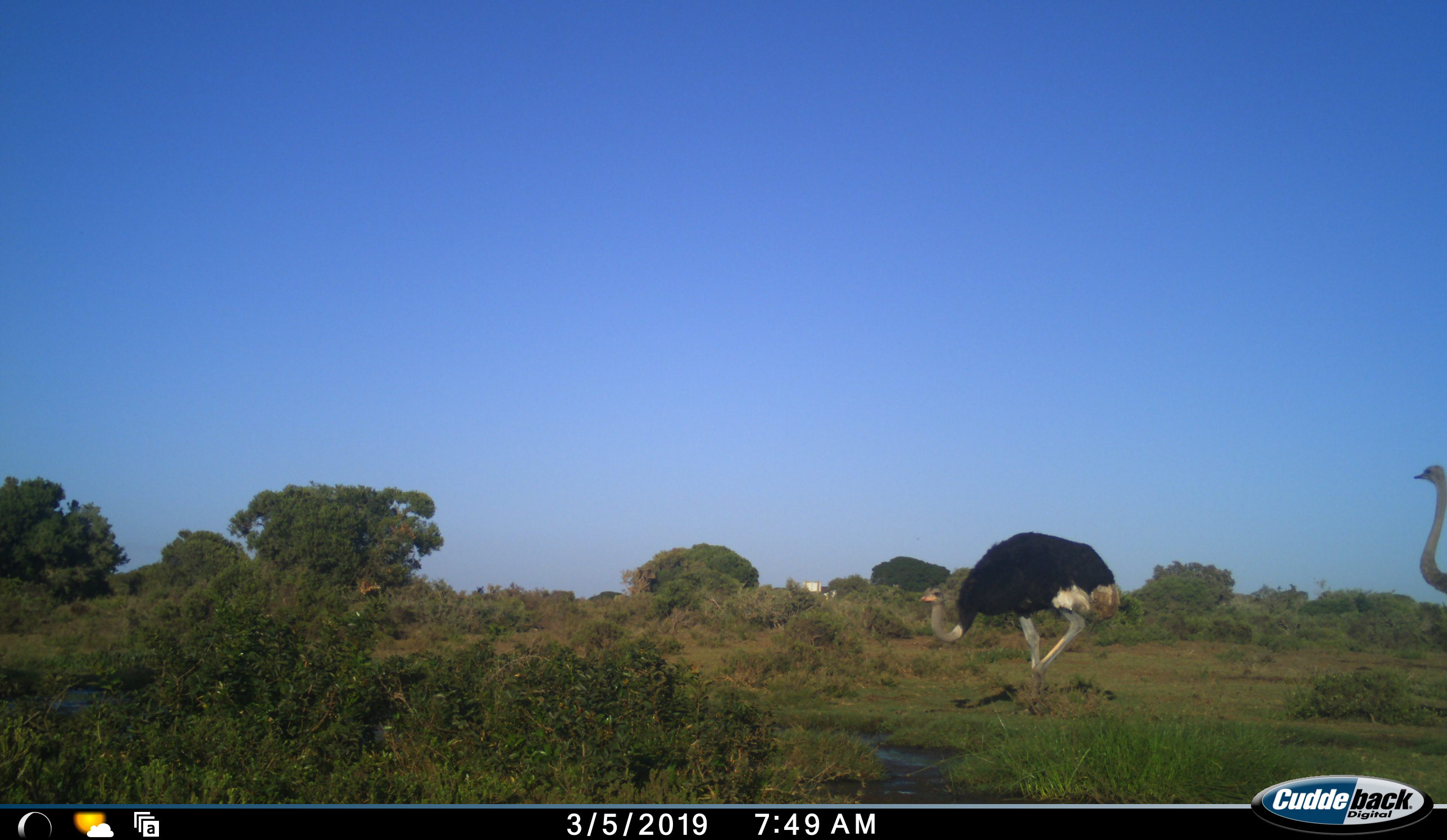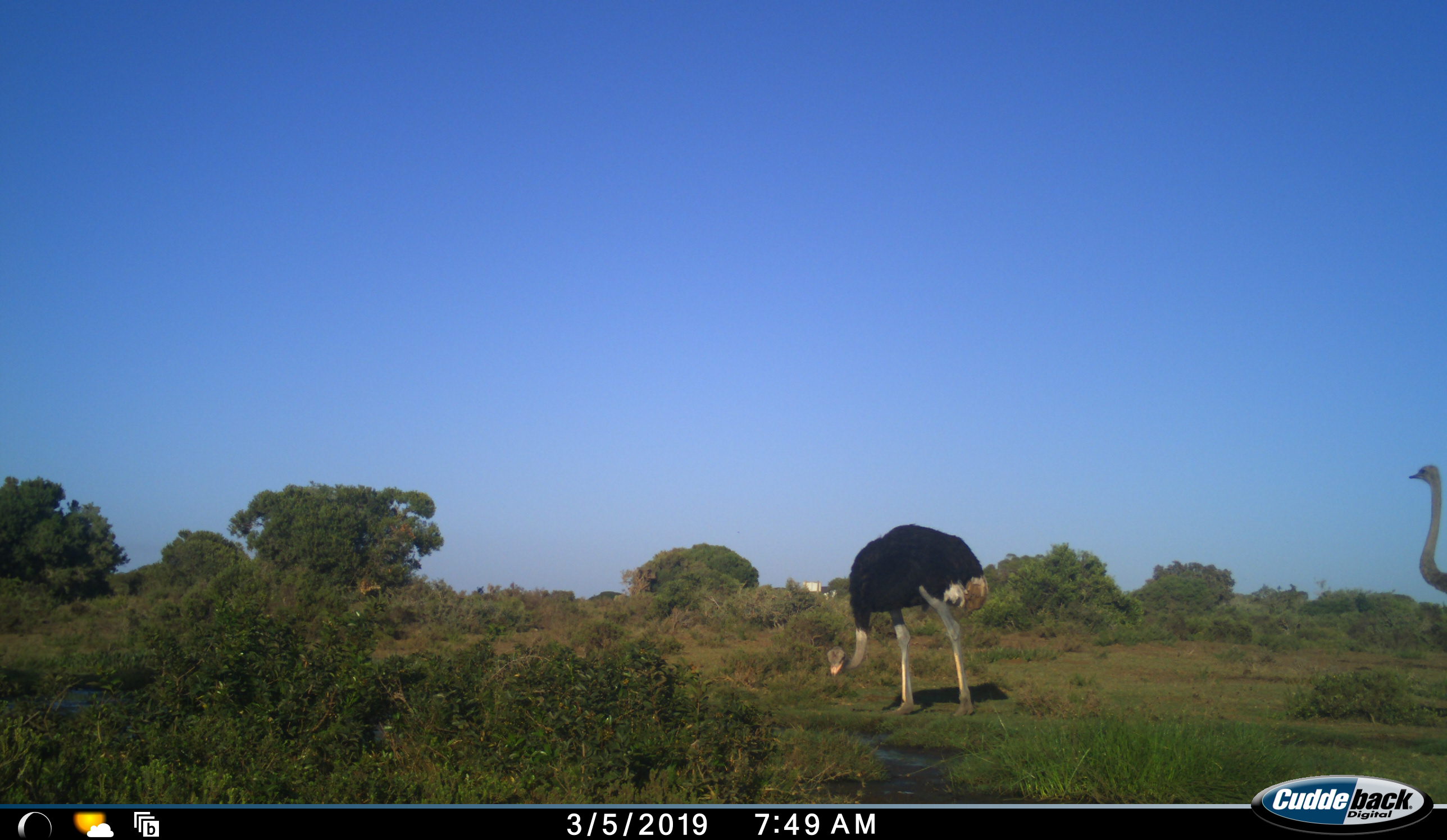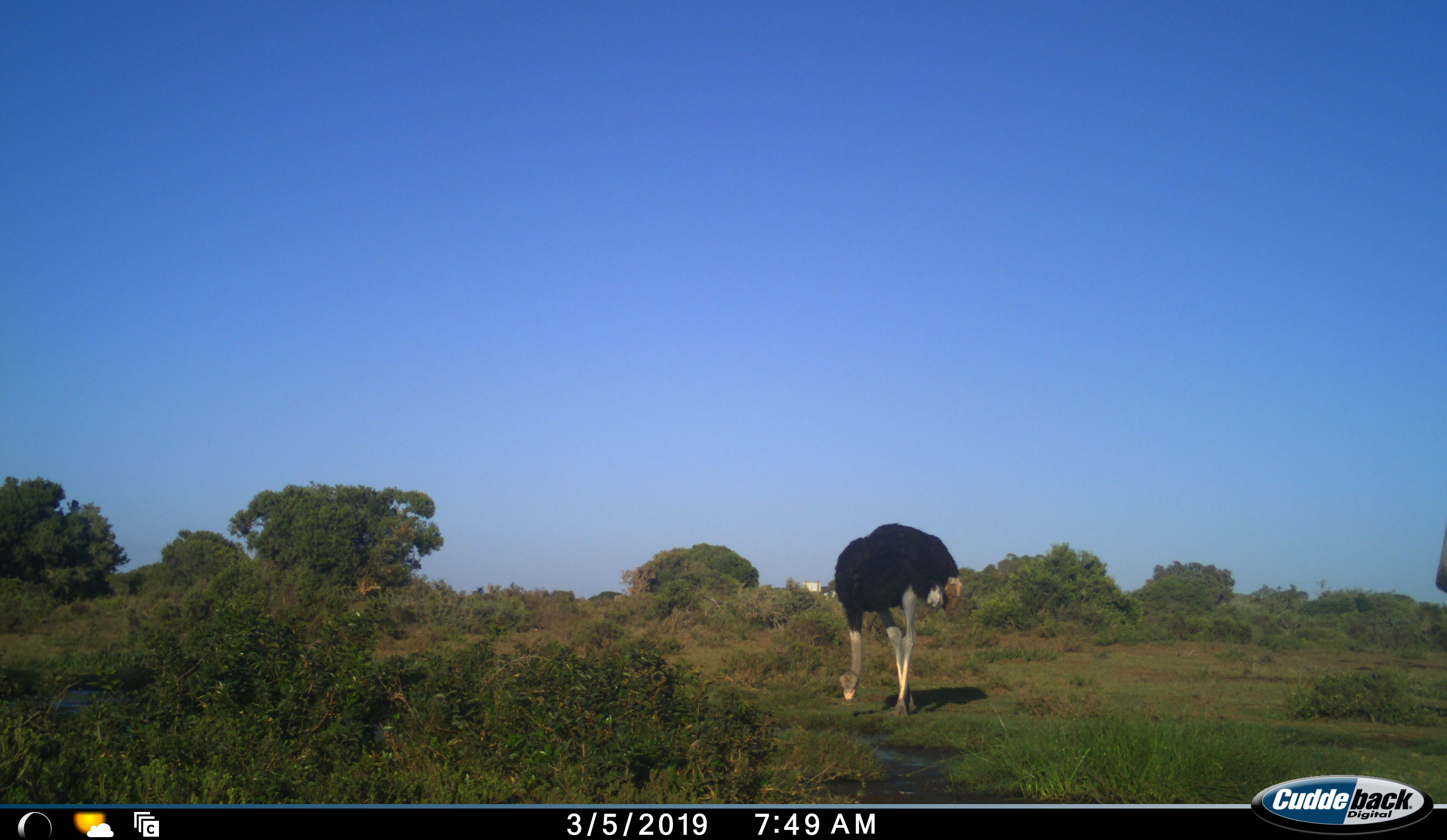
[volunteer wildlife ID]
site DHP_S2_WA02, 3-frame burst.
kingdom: Animalia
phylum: Chordata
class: Aves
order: Struthioniformes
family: Struthionidae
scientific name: Struthionidae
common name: ostrich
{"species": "ostrich (Struthionidae)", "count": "2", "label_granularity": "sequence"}